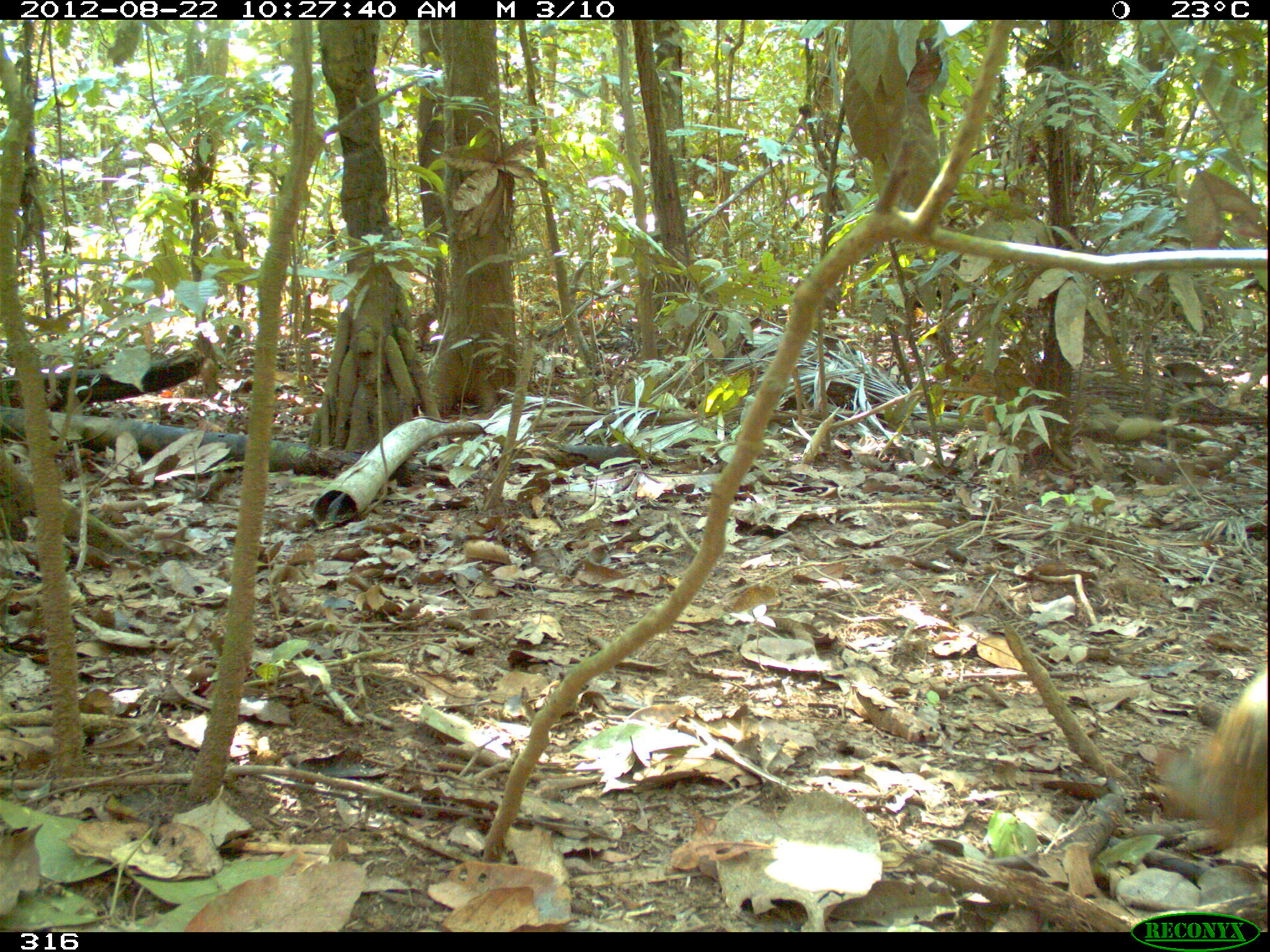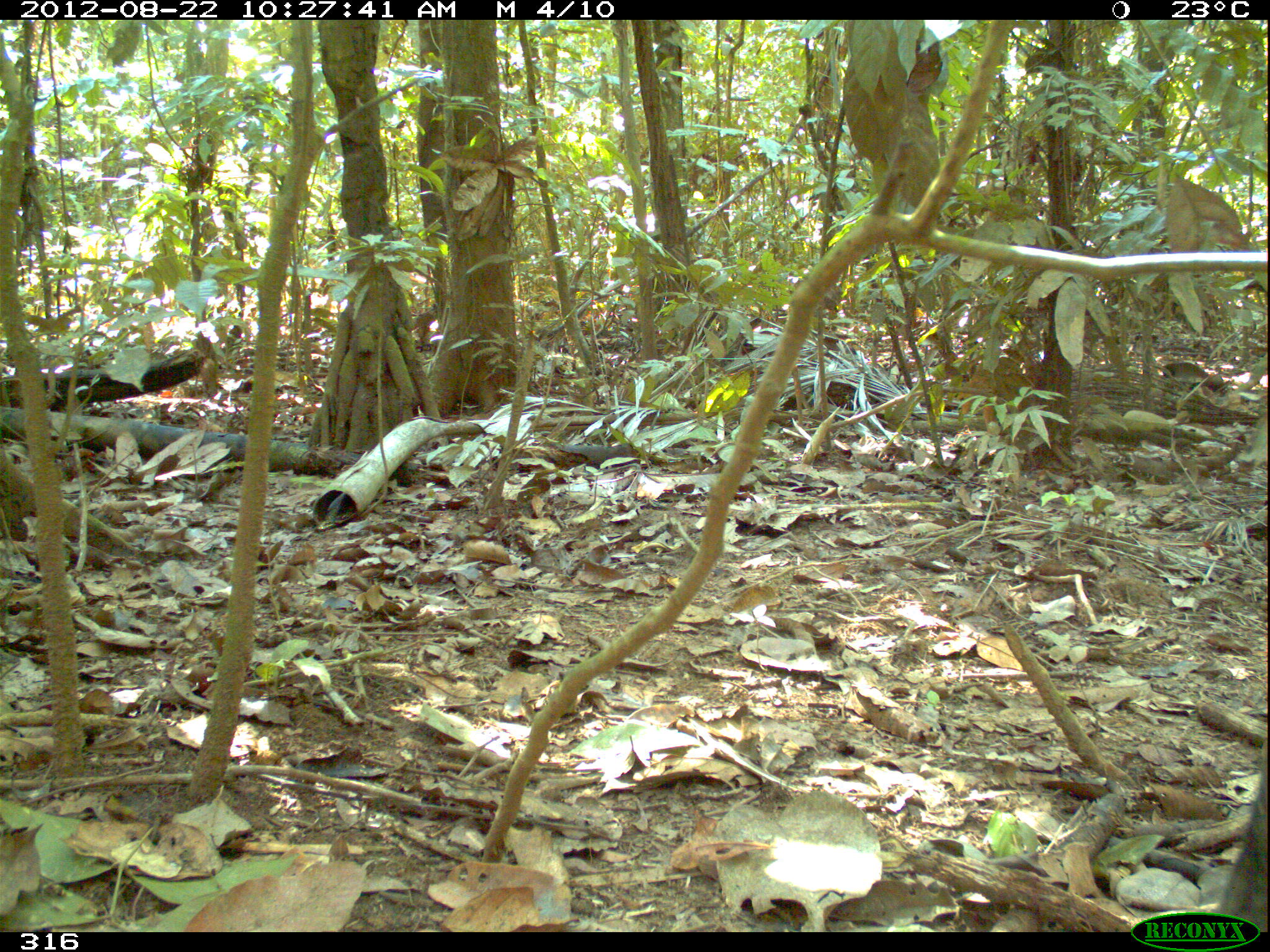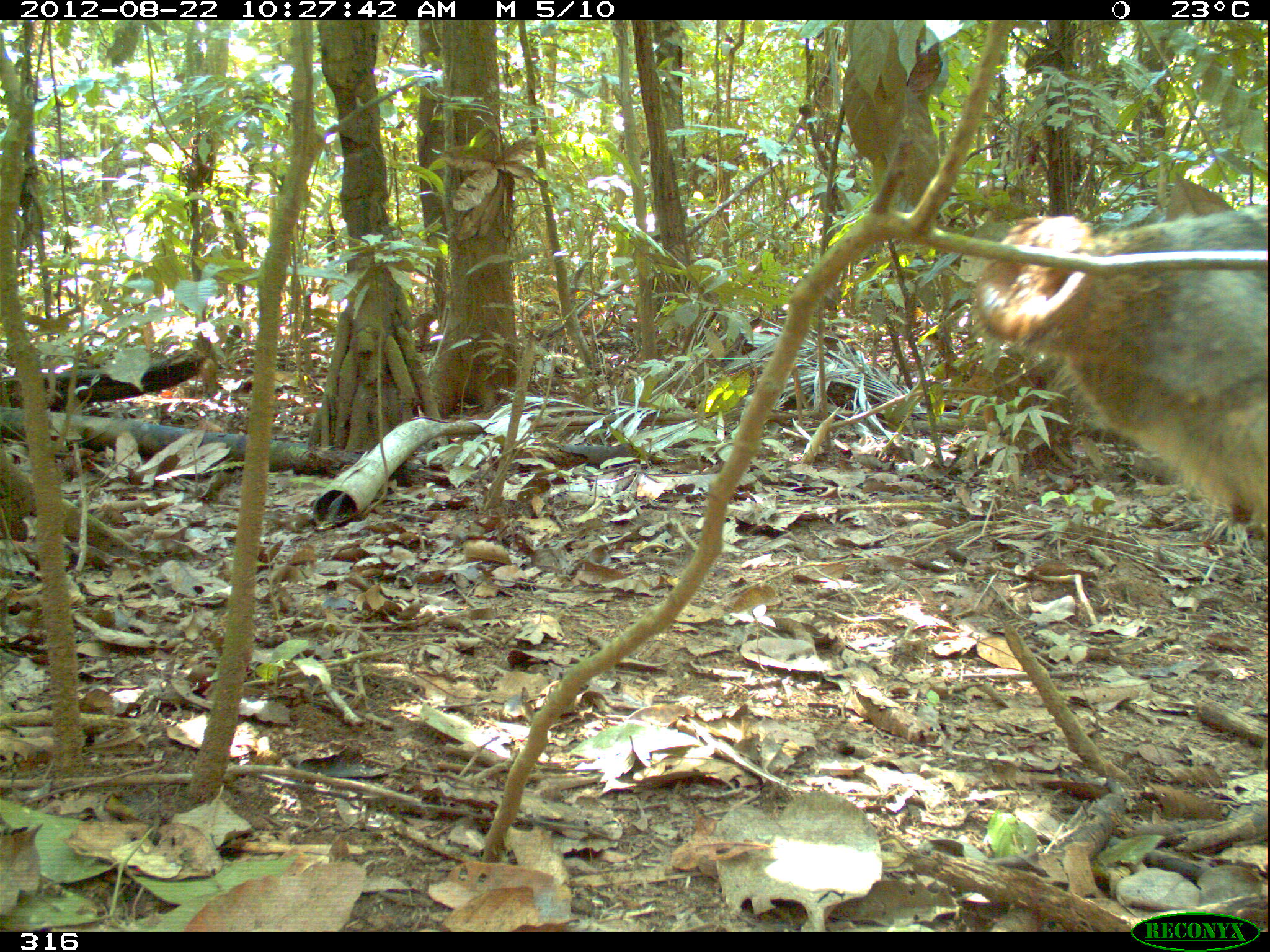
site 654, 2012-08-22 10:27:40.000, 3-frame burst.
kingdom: Animalia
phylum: Chordata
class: Mammalia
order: Artiodactyla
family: Tayassuidae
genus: Tayassu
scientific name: Tayassu pecari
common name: white-lipped peccary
Tayassu pecari (white-lipped peccary).